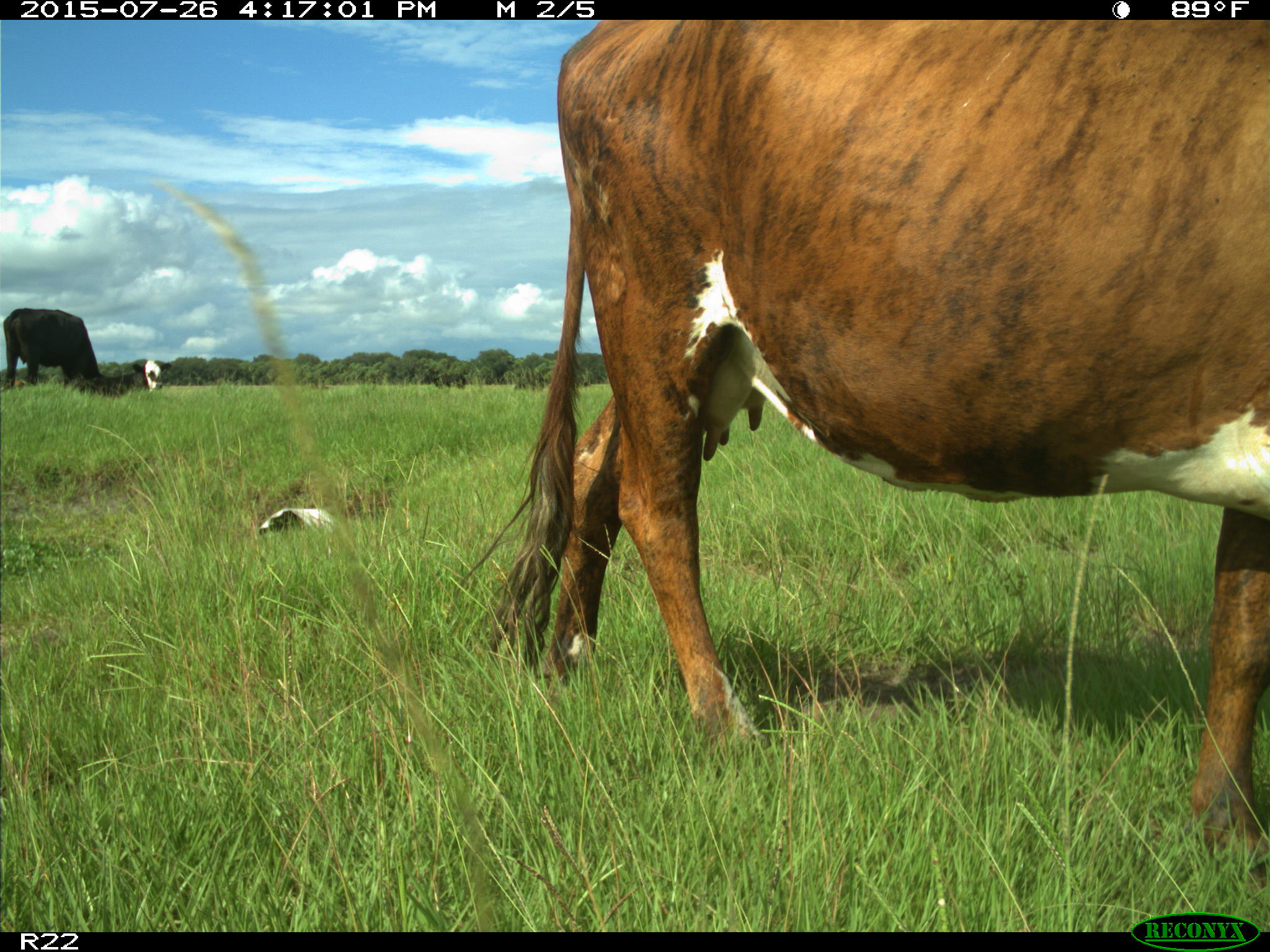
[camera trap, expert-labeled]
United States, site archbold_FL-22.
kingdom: Animalia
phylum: Chordata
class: Mammalia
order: Artiodactyla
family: Bovidae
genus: Bos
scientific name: Bos taurus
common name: domestic cow